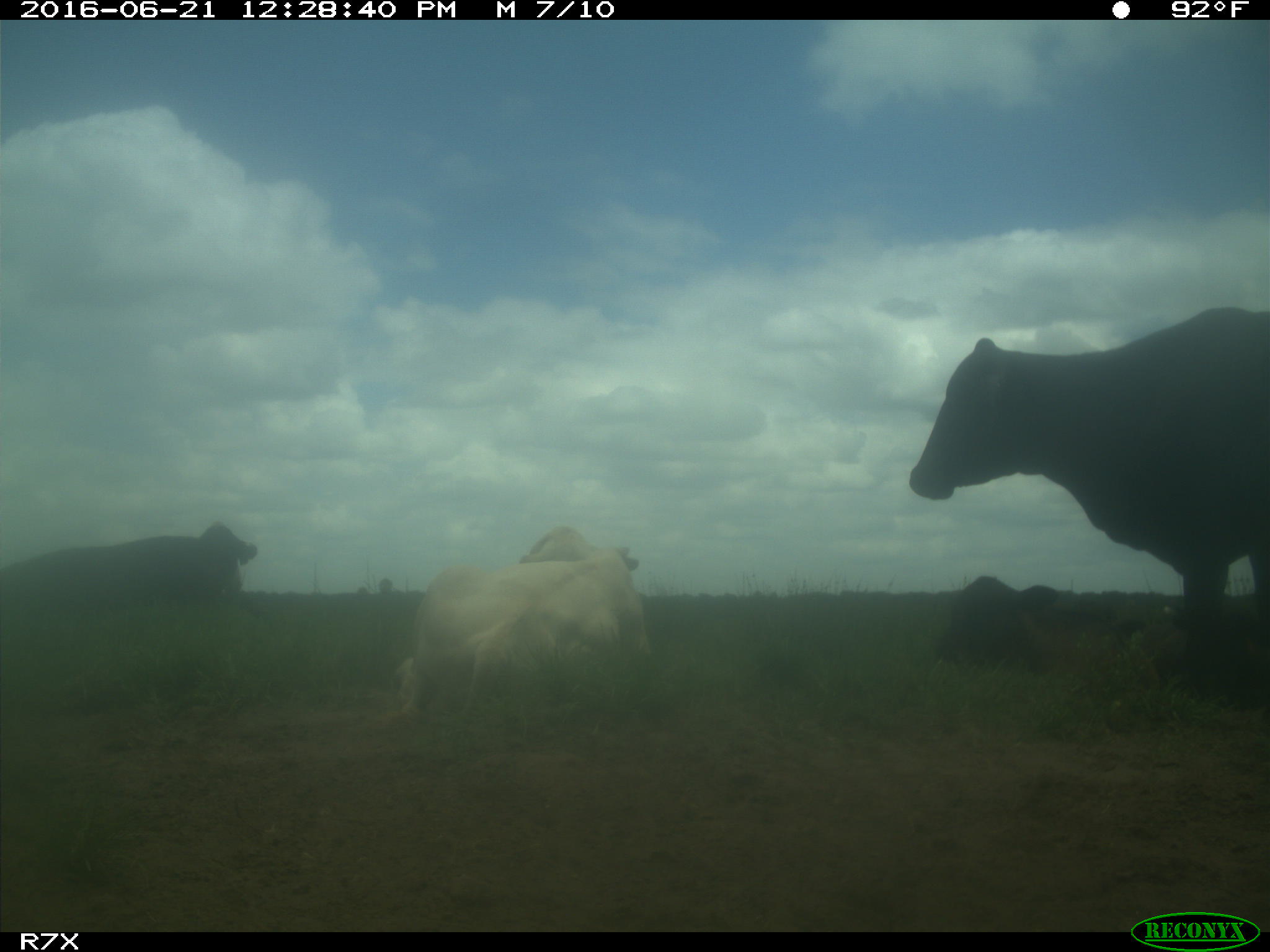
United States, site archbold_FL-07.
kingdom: Animalia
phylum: Chordata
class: Mammalia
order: Artiodactyla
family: Bovidae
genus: Bos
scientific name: Bos taurus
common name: domestic cow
Bos taurus (domestic cow).